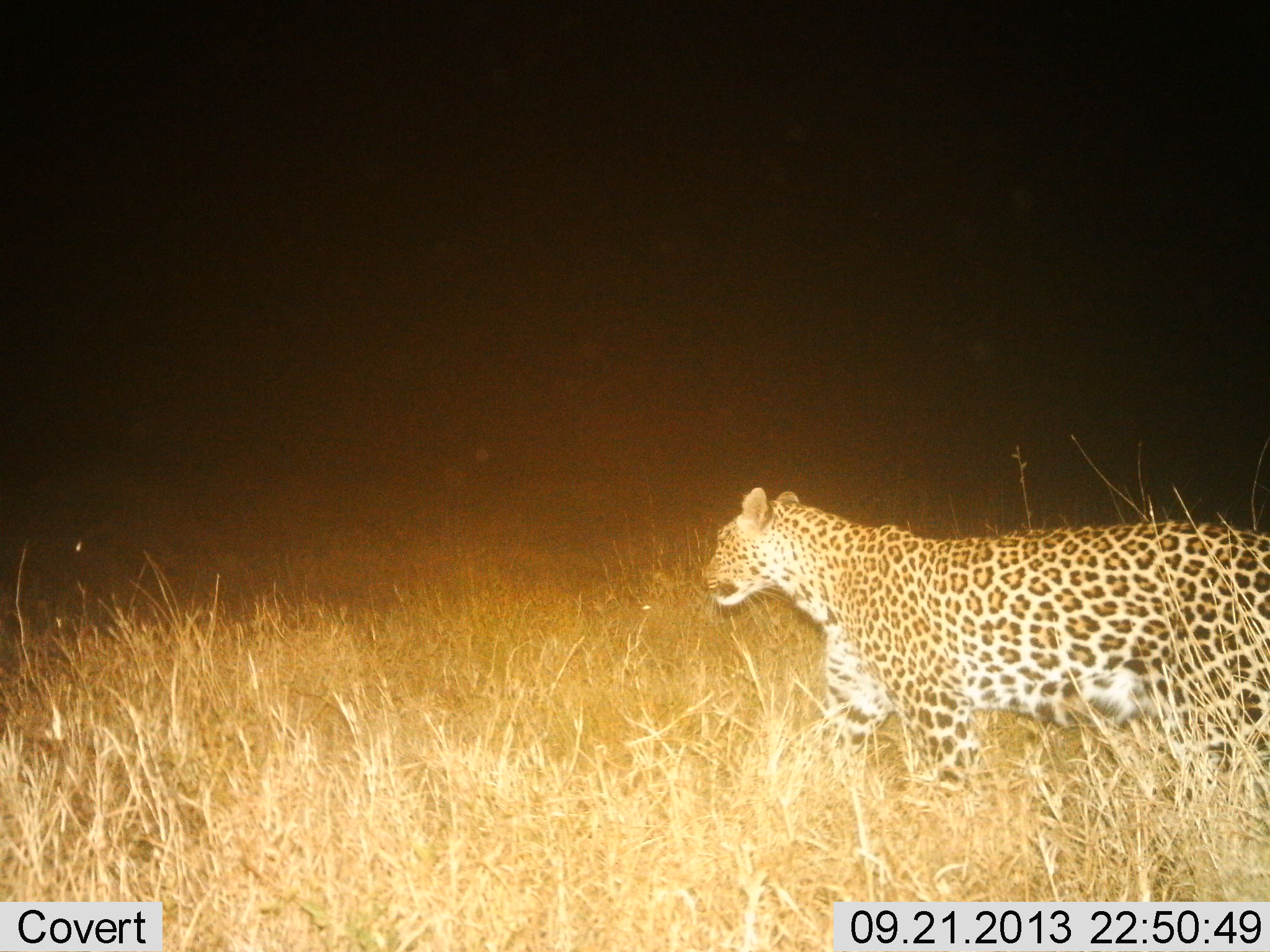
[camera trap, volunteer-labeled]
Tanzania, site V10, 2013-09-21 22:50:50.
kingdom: Animalia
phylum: Chordata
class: Mammalia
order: Carnivora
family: Felidae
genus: Panthera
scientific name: Panthera pardus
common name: leopard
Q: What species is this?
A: Leopard (Panthera pardus).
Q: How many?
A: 1.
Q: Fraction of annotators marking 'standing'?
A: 38%.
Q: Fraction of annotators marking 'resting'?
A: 0%.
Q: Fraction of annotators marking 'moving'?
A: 62%.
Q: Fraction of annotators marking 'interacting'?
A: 0%.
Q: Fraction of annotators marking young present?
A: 0%.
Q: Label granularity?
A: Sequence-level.